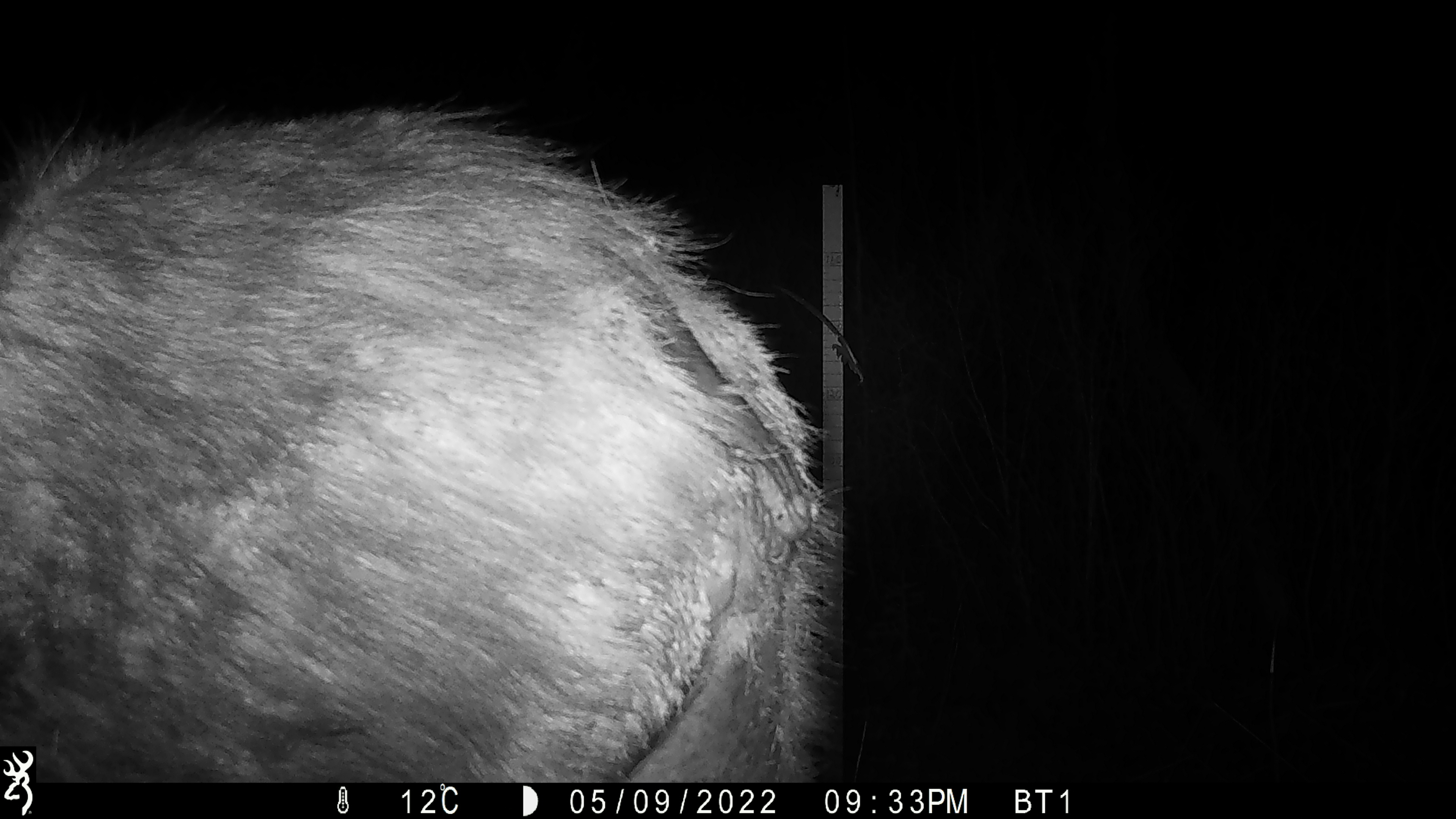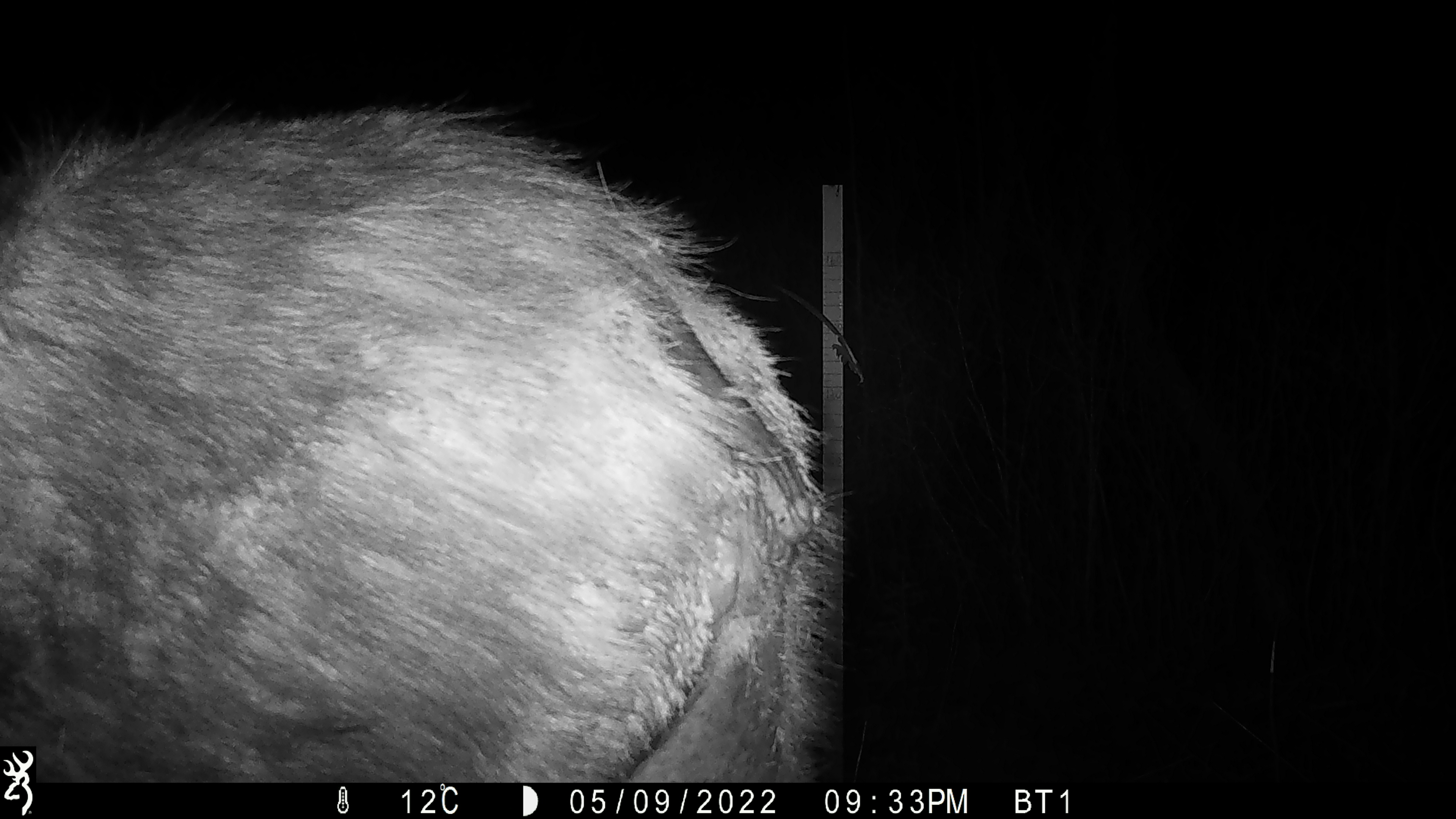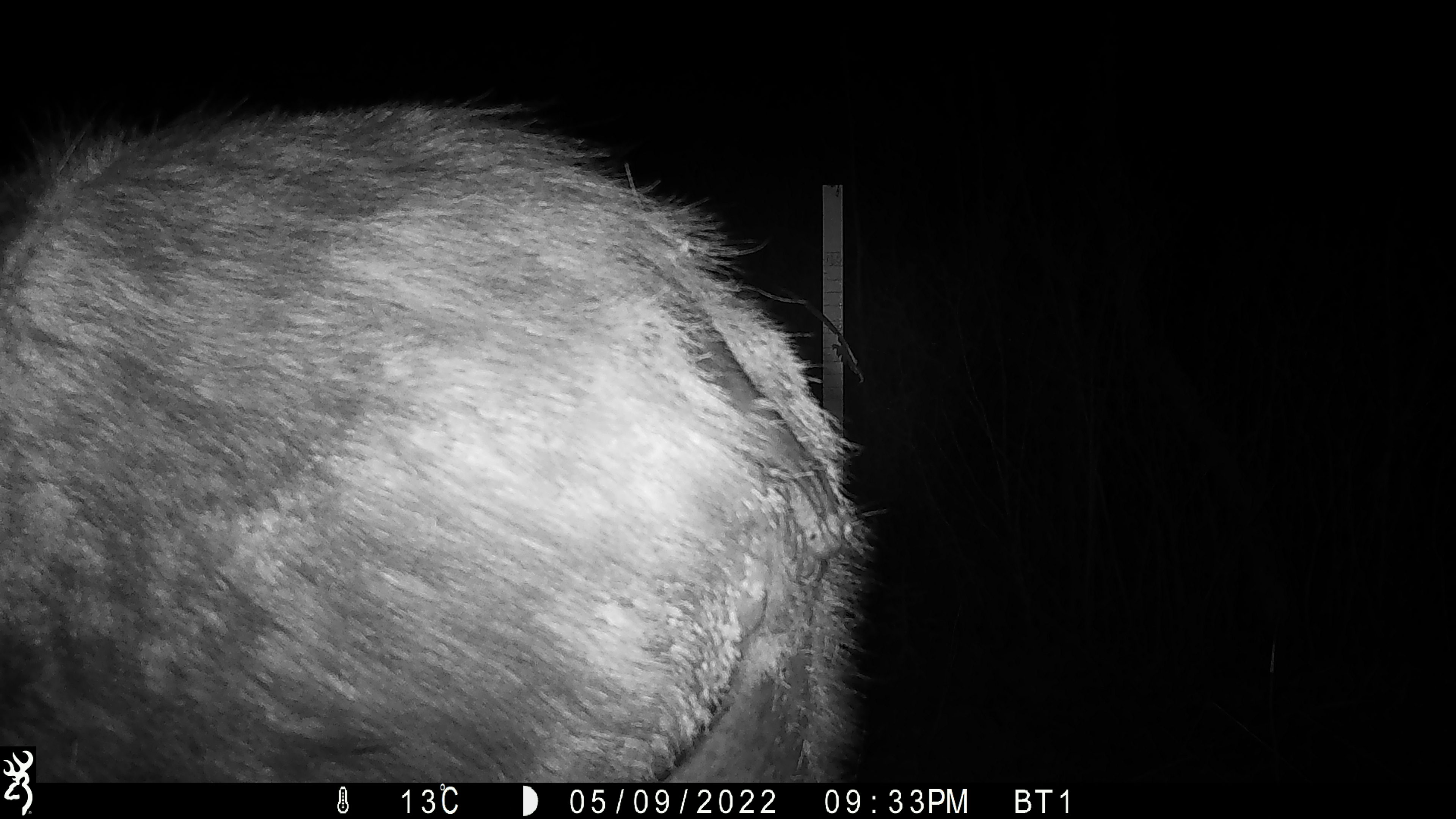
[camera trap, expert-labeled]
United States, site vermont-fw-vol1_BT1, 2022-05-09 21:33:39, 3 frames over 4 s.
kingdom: Animalia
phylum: Chordata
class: Mammalia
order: Artiodactyla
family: Cervidae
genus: Alces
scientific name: Alces alces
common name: moose